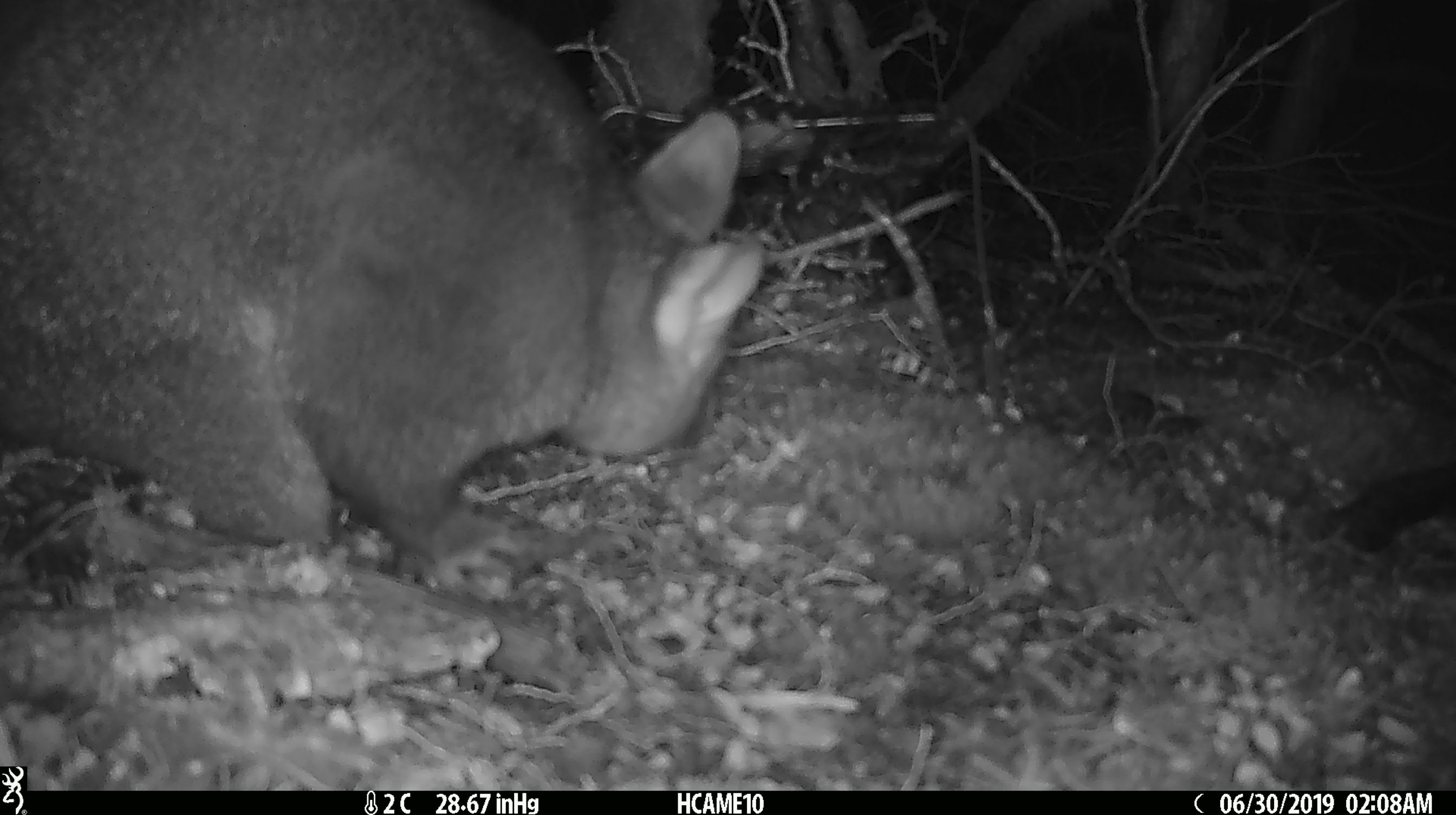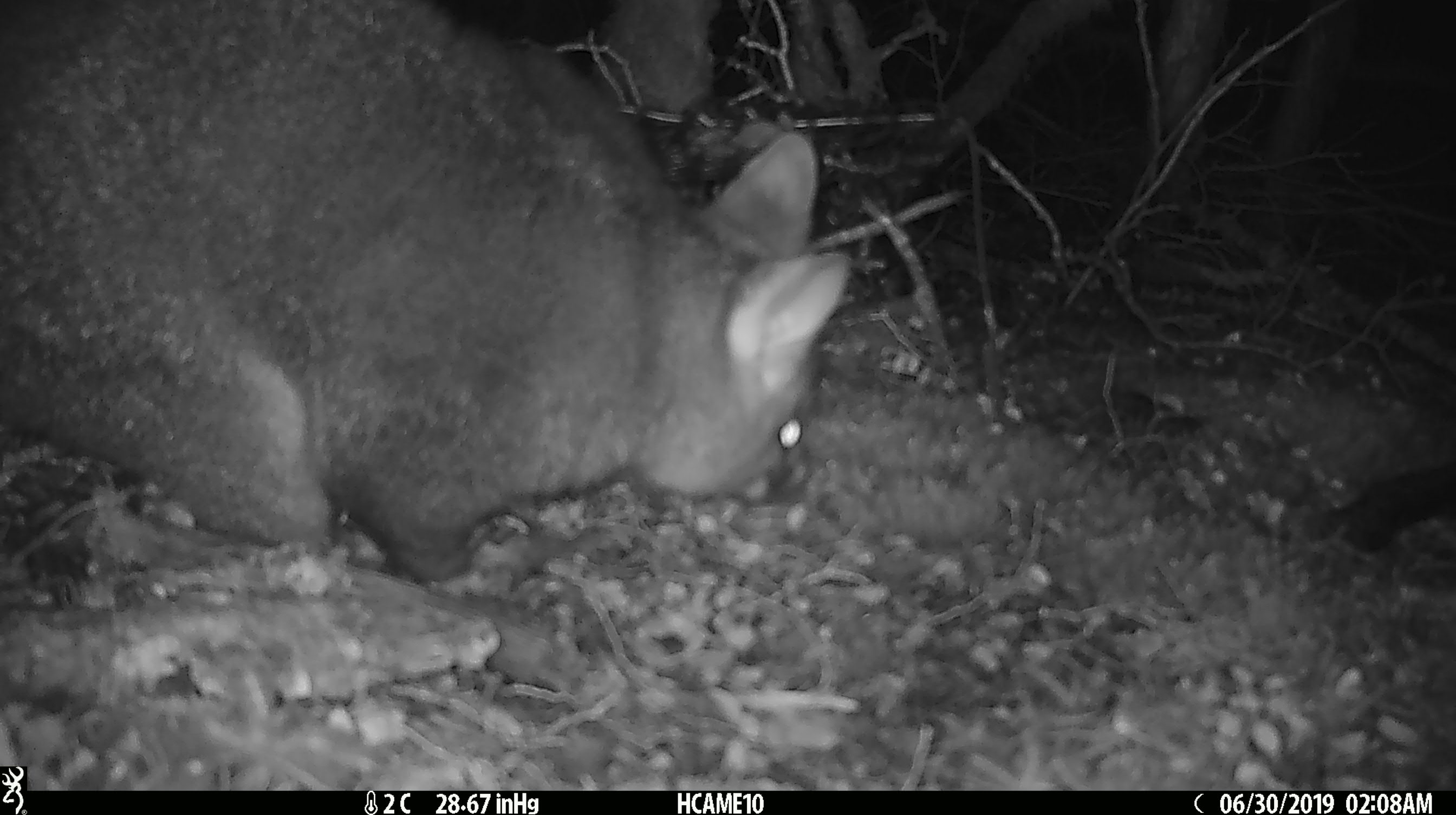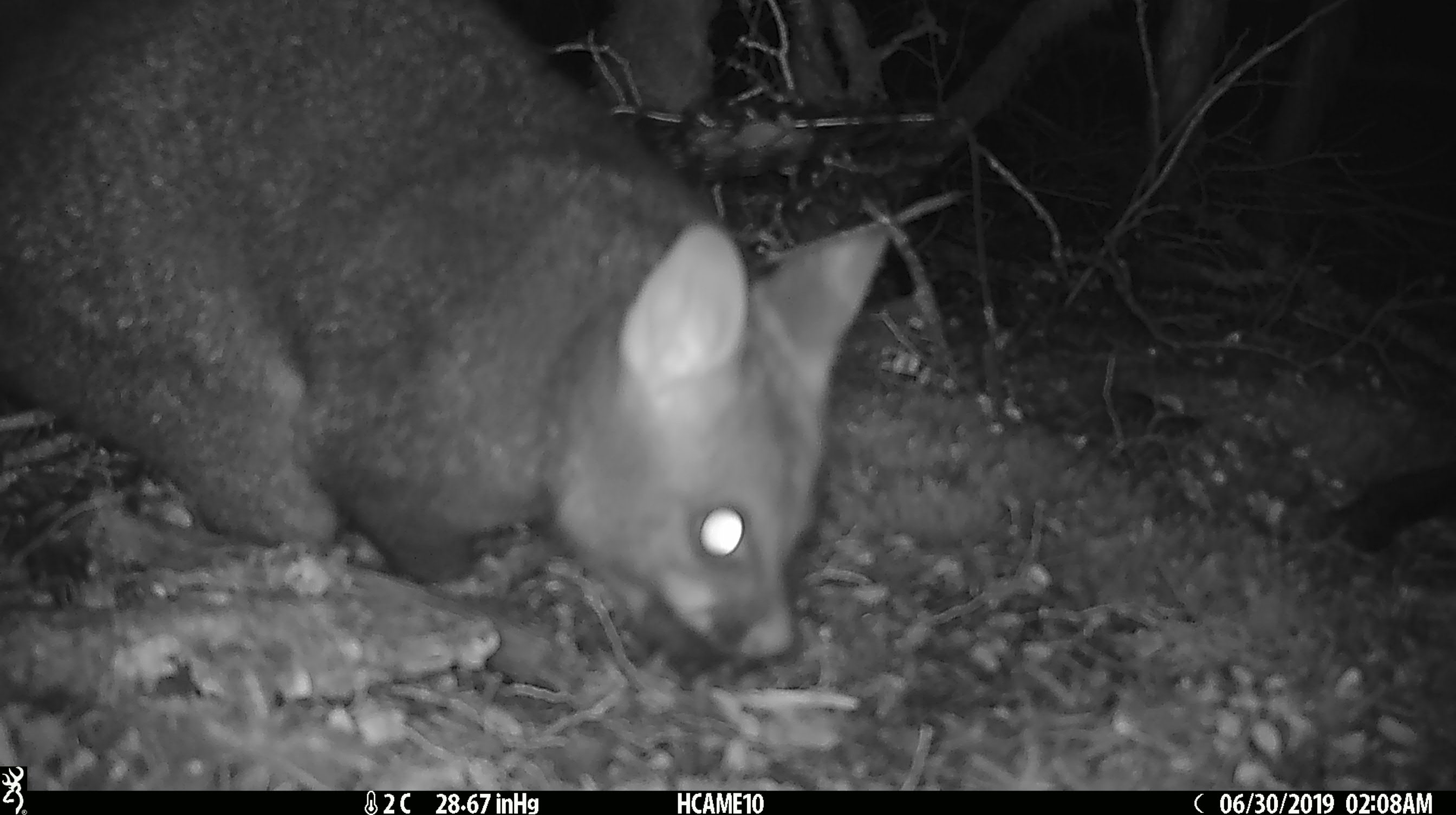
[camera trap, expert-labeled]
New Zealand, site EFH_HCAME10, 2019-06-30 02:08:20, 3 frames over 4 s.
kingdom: Animalia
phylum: Chordata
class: Mammalia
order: Diprotodontia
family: Phalangeridae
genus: Trichosurus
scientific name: Trichosurus vulpecula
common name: common brushtail possum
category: possum